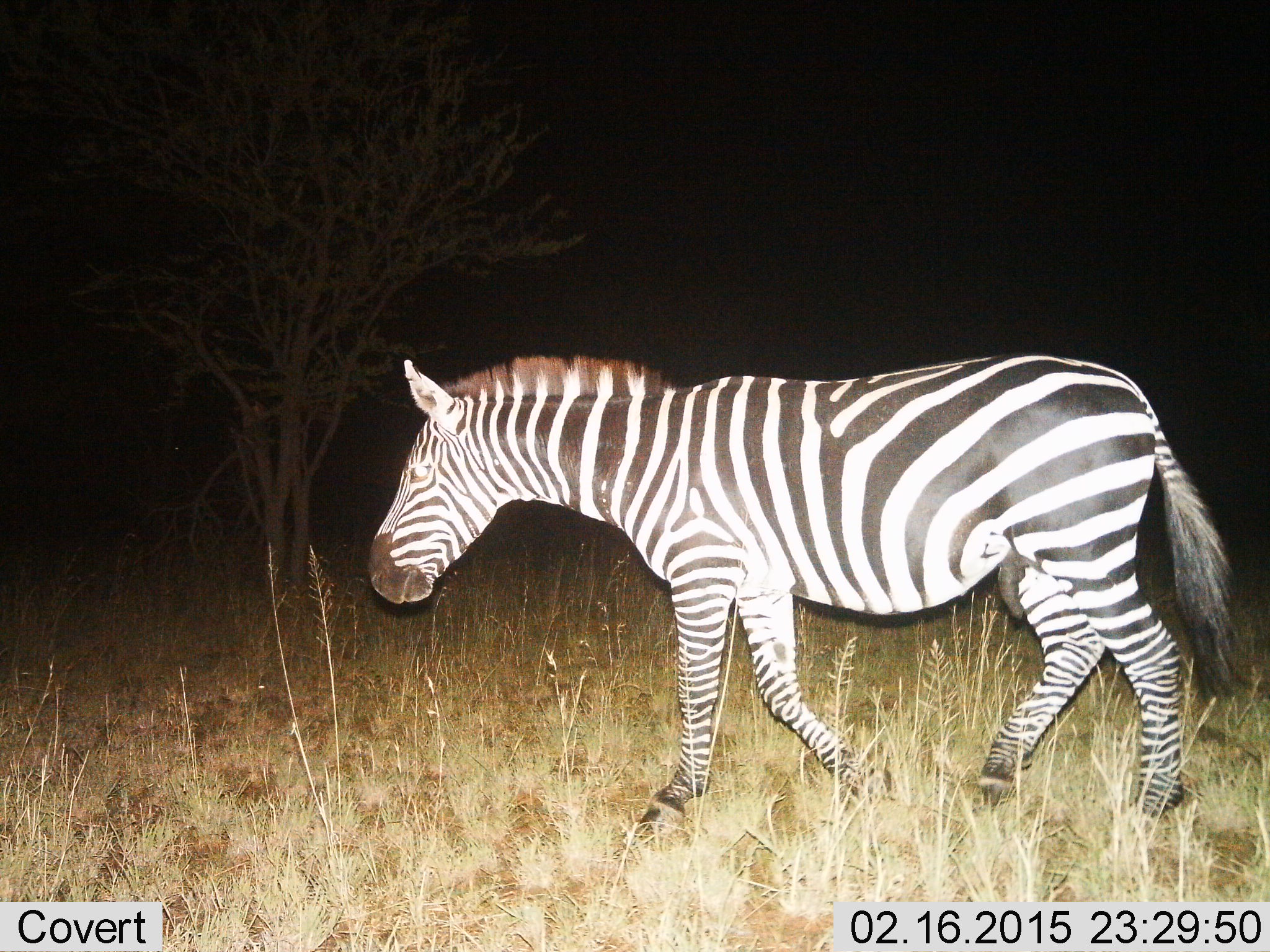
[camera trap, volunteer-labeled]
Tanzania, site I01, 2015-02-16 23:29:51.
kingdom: Animalia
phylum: Chordata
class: Mammalia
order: Perissodactyla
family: Equidae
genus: Equus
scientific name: Equus quagga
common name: plains zebra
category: zebra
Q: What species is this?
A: Zebra (plains zebra) (Equus quagga).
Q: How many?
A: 1.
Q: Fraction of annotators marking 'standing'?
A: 30%.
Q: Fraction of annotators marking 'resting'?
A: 0%.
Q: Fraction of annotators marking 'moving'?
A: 80%.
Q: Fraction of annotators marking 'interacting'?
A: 0%.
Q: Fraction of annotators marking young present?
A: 0%.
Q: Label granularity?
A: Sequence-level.